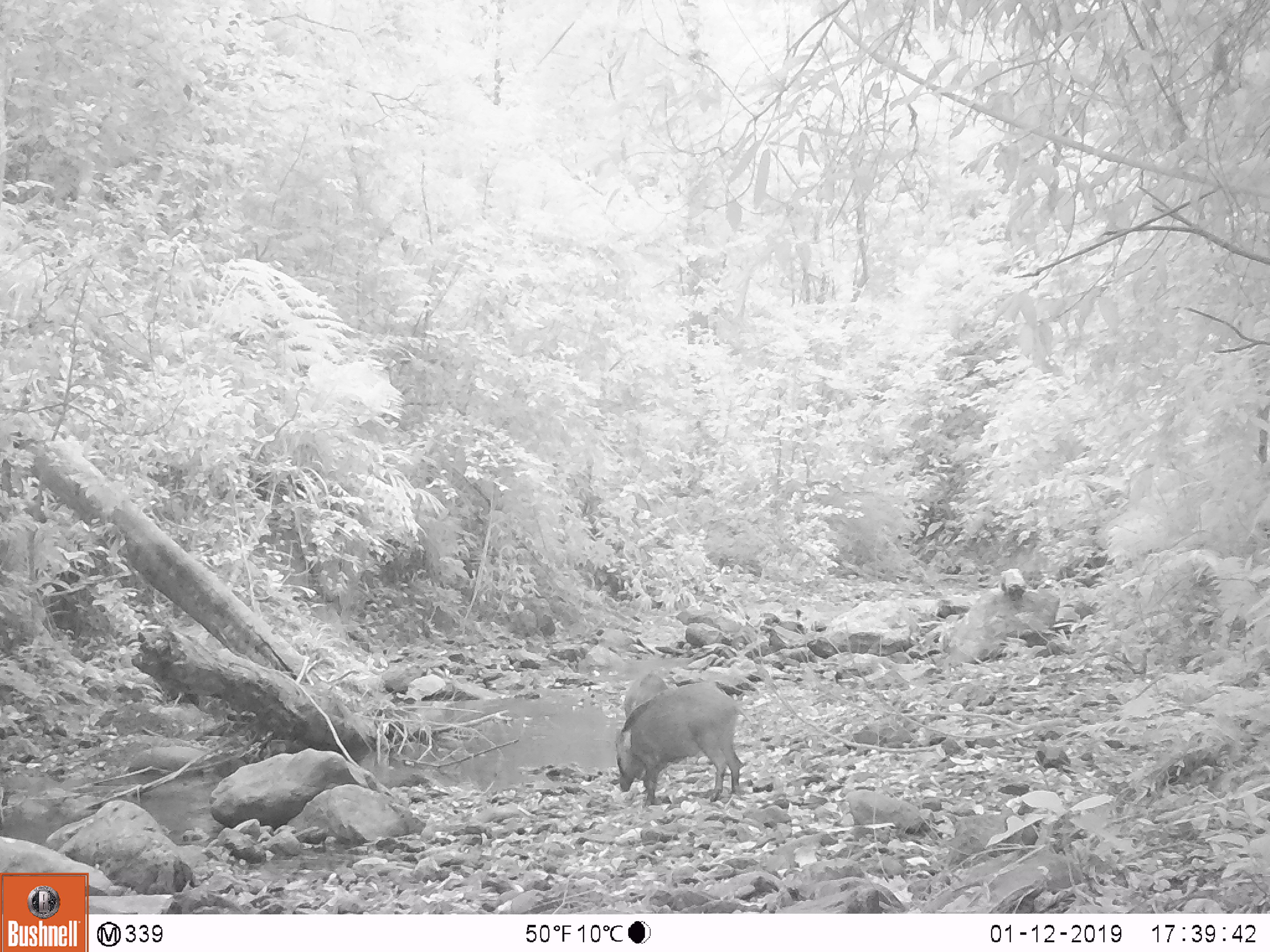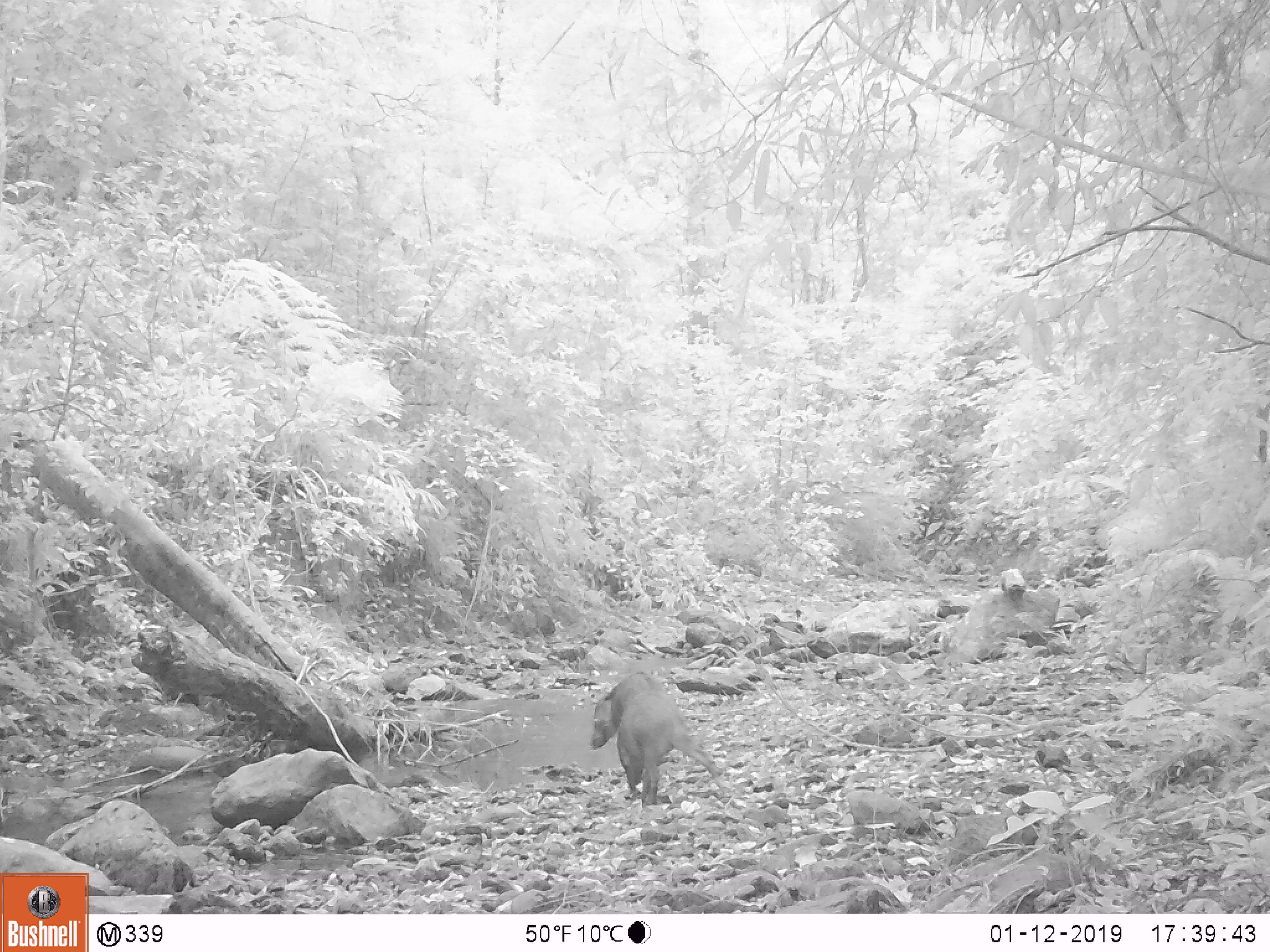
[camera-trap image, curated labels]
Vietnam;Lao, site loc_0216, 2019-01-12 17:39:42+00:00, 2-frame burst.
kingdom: Animalia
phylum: Chordata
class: Mammalia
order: Artiodactyla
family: Suidae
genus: Sus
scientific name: Sus scrofa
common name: eurasian wild pig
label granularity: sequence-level